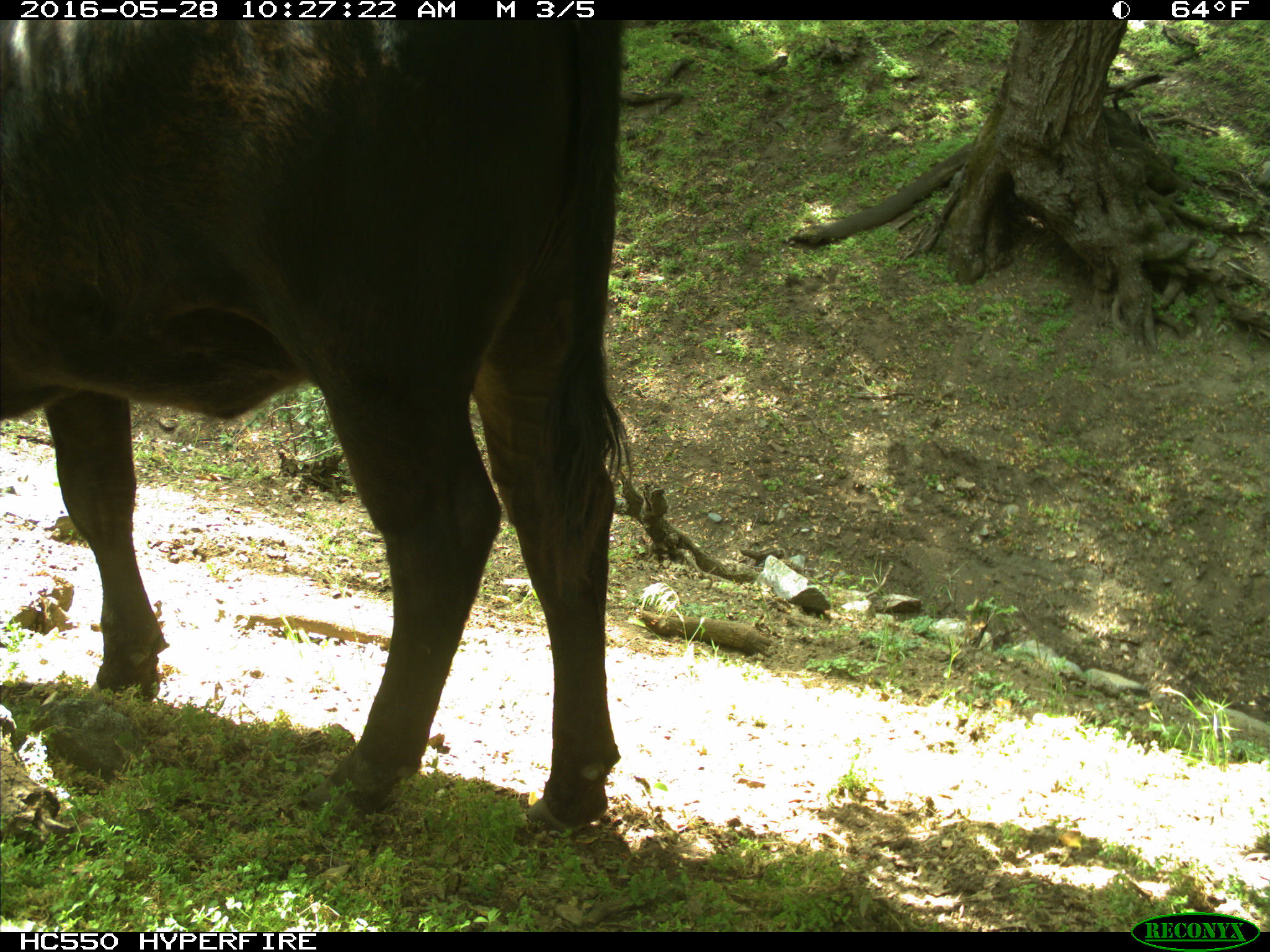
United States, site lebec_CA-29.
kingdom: Animalia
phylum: Chordata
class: Mammalia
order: Artiodactyla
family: Bovidae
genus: Bos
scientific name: Bos taurus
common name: domestic cow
Bos taurus (domestic cow).